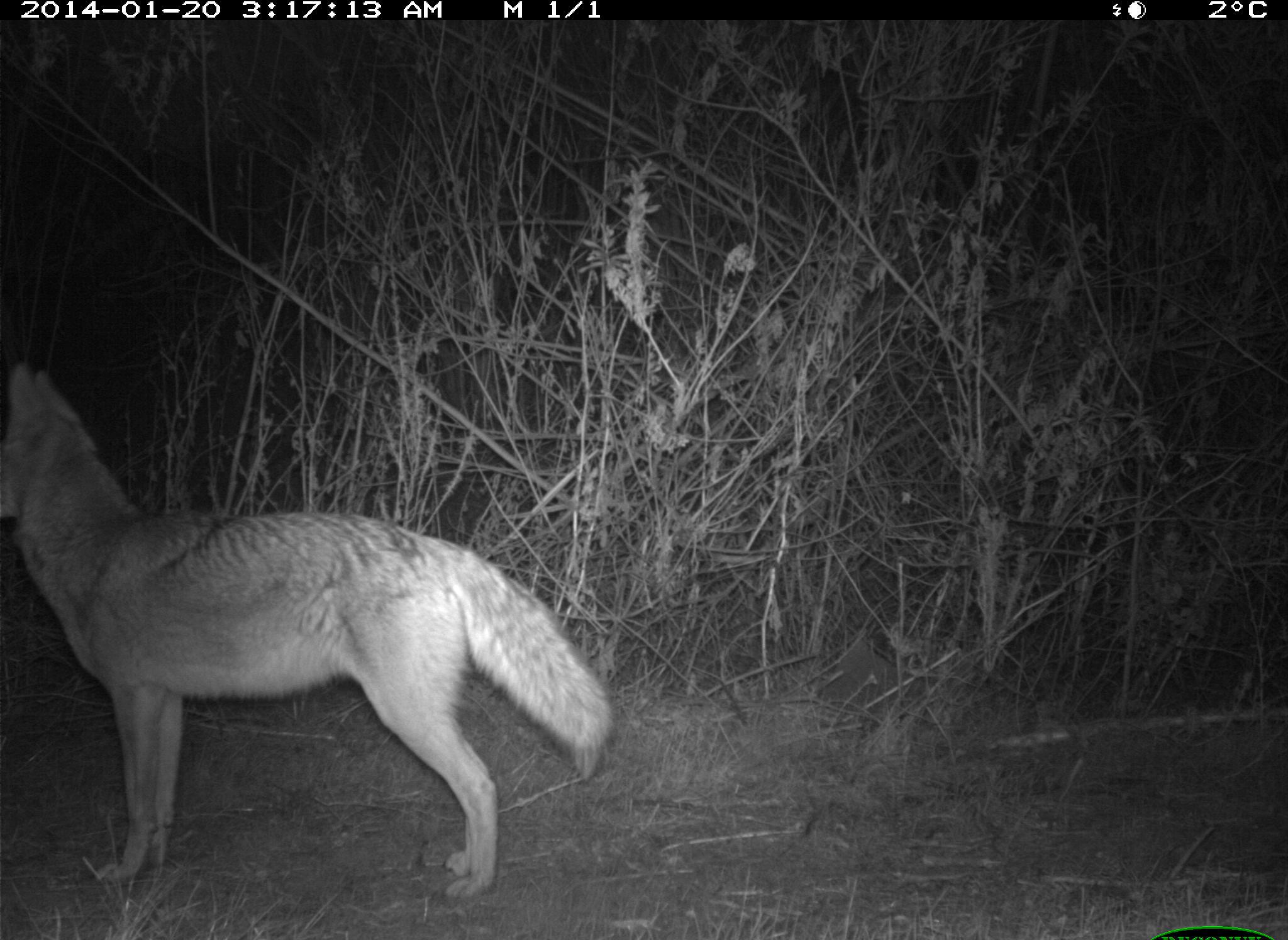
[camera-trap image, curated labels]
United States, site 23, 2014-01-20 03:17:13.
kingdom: Animalia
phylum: Chordata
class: Mammalia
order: Carnivora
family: Canidae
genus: Canis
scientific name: Canis latrans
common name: coyote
Coyote (Canis latrans).